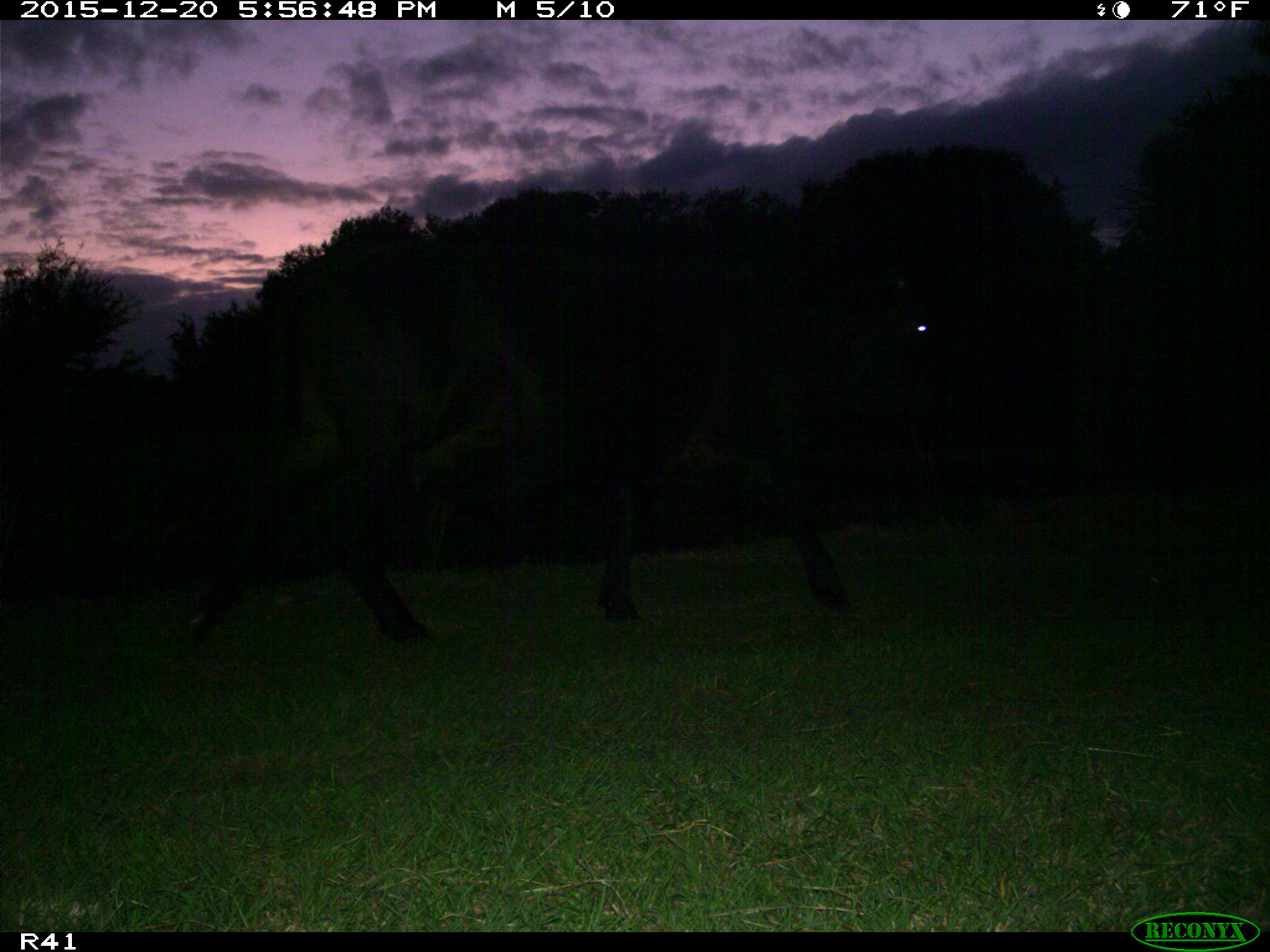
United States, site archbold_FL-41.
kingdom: Animalia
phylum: Chordata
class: Mammalia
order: Artiodactyla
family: Bovidae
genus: Bos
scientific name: Bos taurus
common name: domestic cow